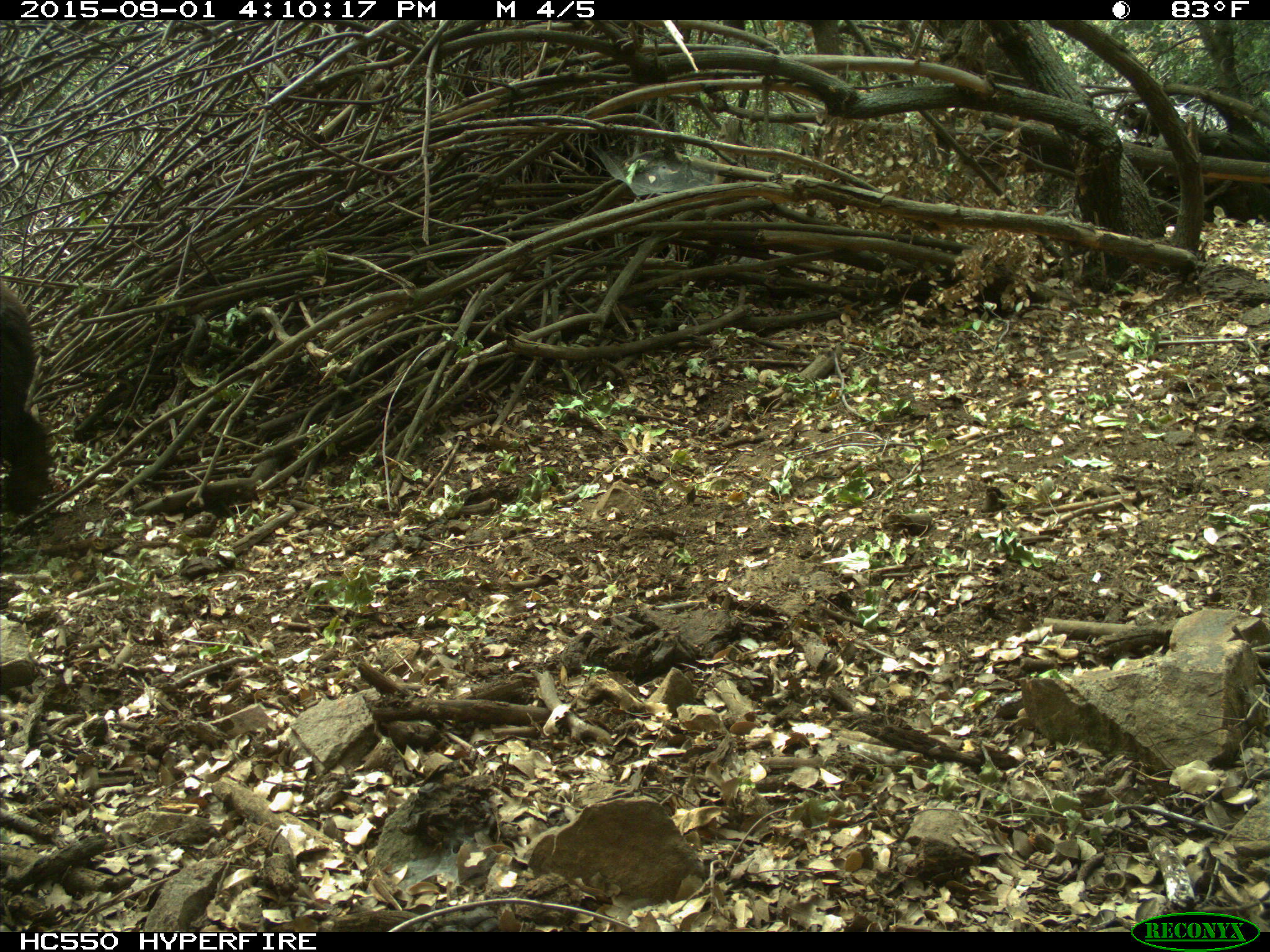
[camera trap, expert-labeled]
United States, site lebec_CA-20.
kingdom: Animalia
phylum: Chordata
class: Mammalia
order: Carnivora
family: Ursidae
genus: Ursus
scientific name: Ursus americanus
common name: american black bear